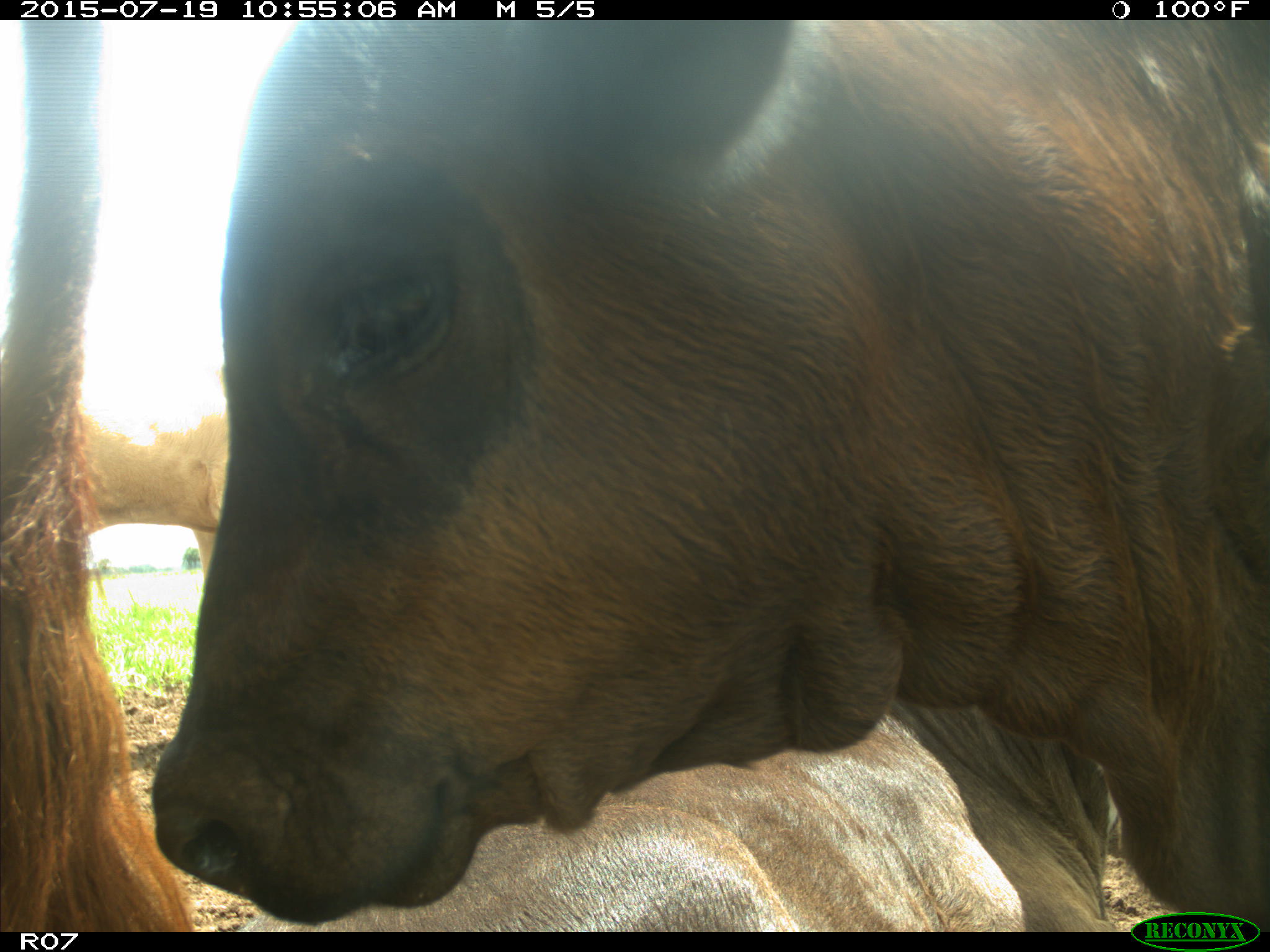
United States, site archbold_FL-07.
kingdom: Animalia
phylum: Chordata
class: Mammalia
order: Artiodactyla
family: Bovidae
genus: Bos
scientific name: Bos taurus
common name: domestic cow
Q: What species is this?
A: Bos taurus (domestic cow).